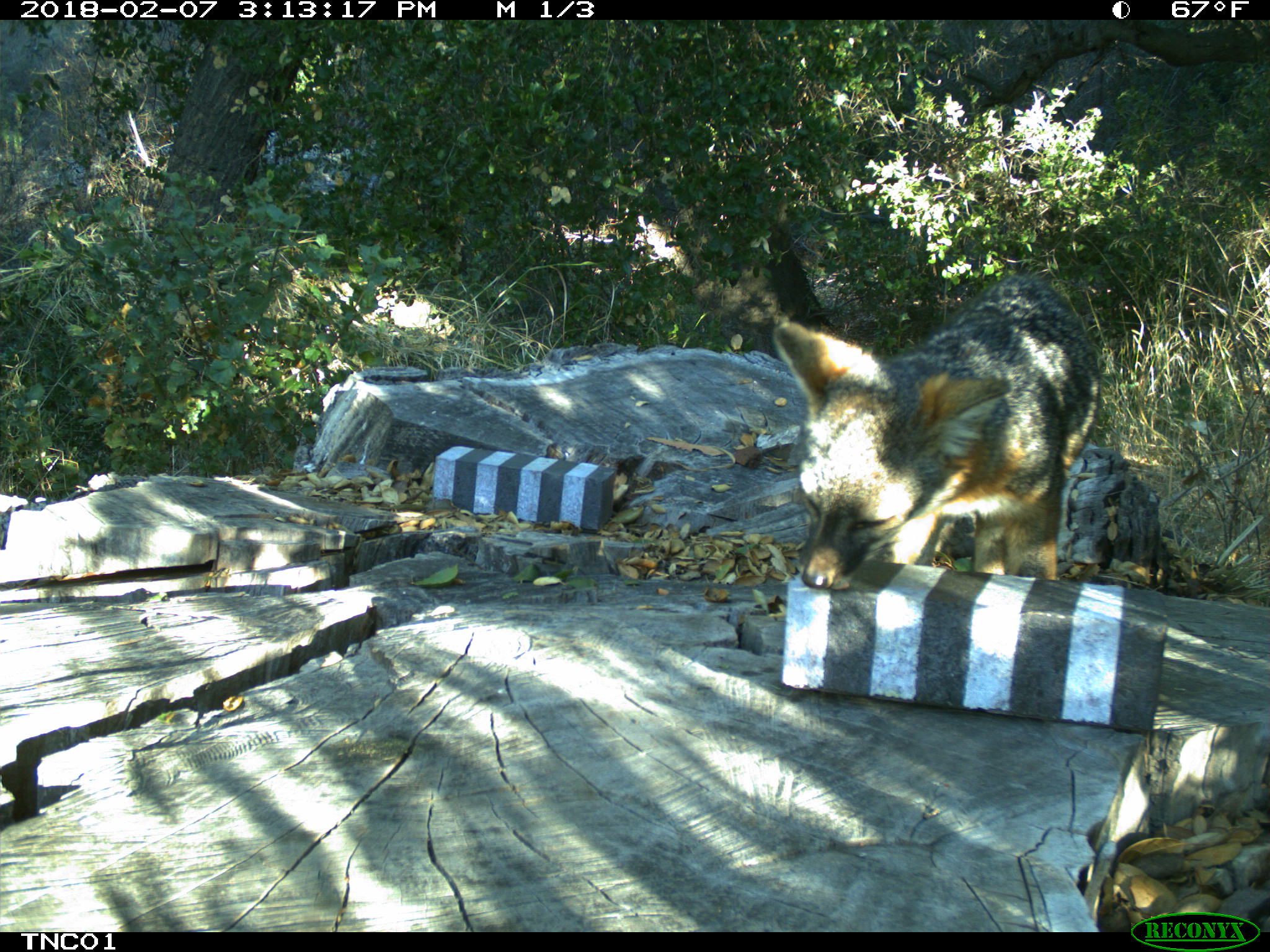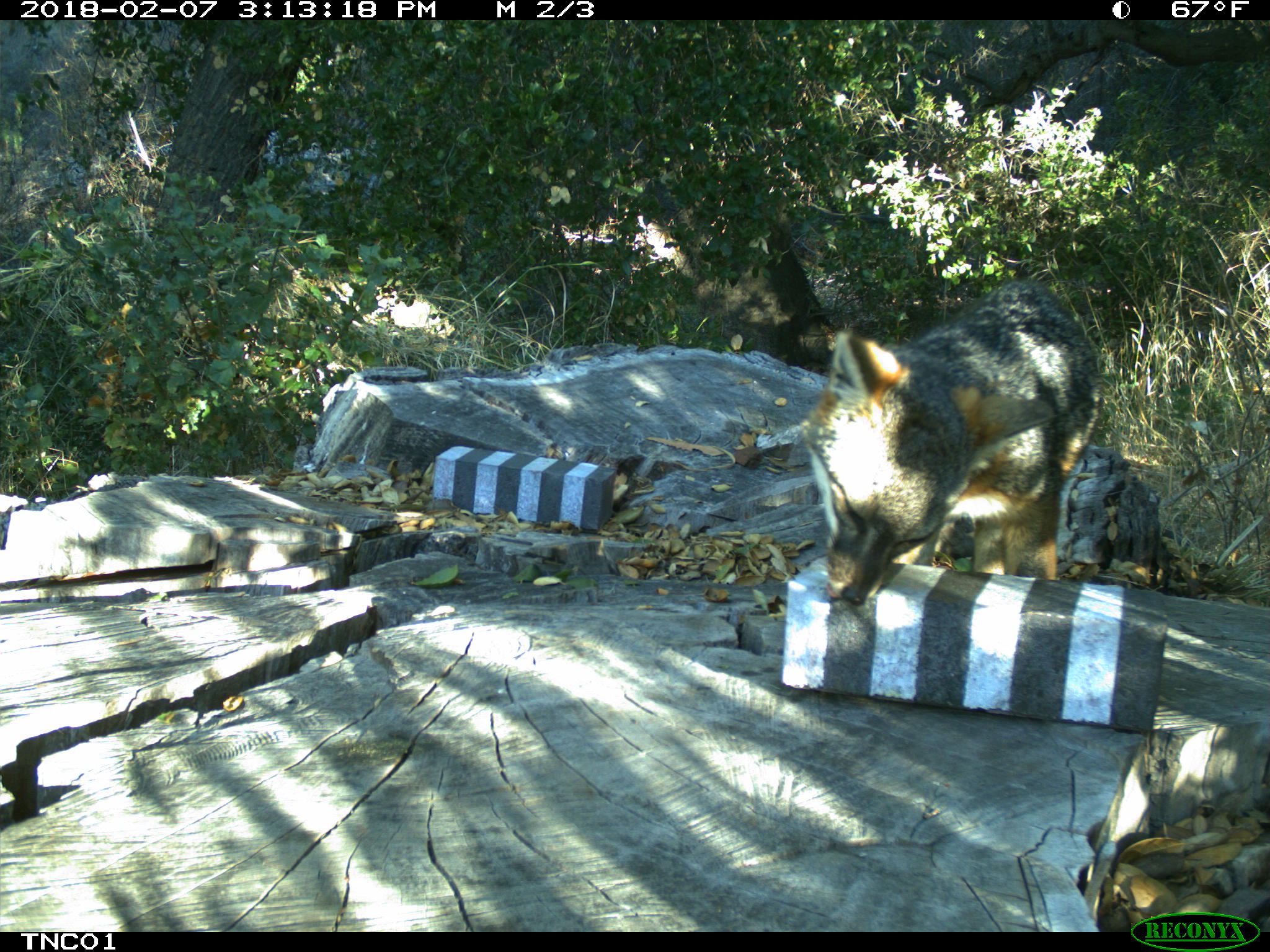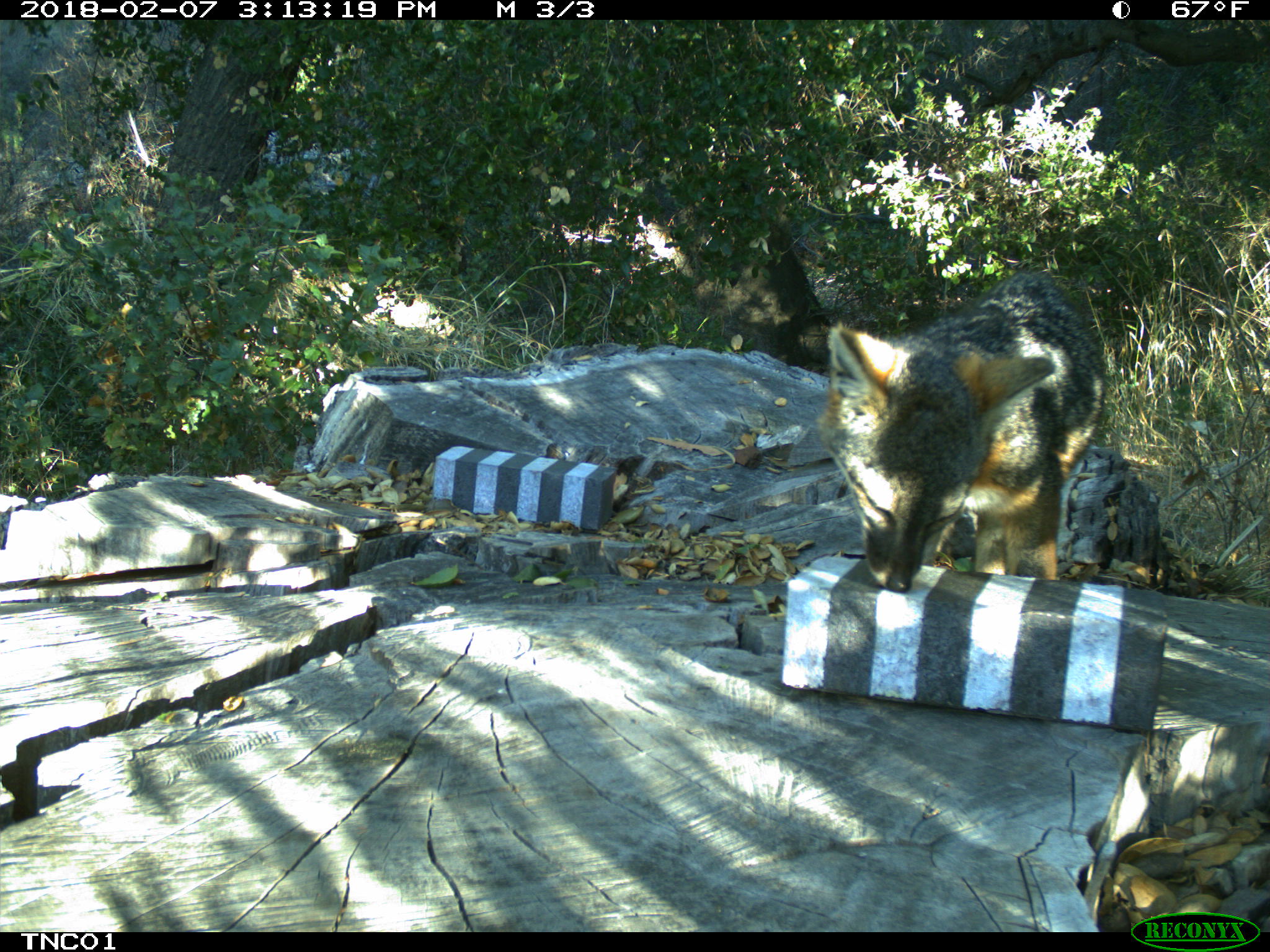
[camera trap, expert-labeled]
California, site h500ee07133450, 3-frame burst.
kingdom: Animalia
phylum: Chordata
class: Mammalia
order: Carnivora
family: Canidae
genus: Urocyon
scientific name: Urocyon littoralis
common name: island fox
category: fox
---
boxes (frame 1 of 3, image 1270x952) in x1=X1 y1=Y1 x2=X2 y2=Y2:
fox: x1=769 y1=275 x2=1100 y2=589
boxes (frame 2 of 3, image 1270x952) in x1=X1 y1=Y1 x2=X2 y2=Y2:
fox: x1=803 y1=278 x2=1106 y2=606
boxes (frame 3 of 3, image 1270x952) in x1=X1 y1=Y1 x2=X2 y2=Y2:
fox: x1=815 y1=269 x2=1108 y2=592